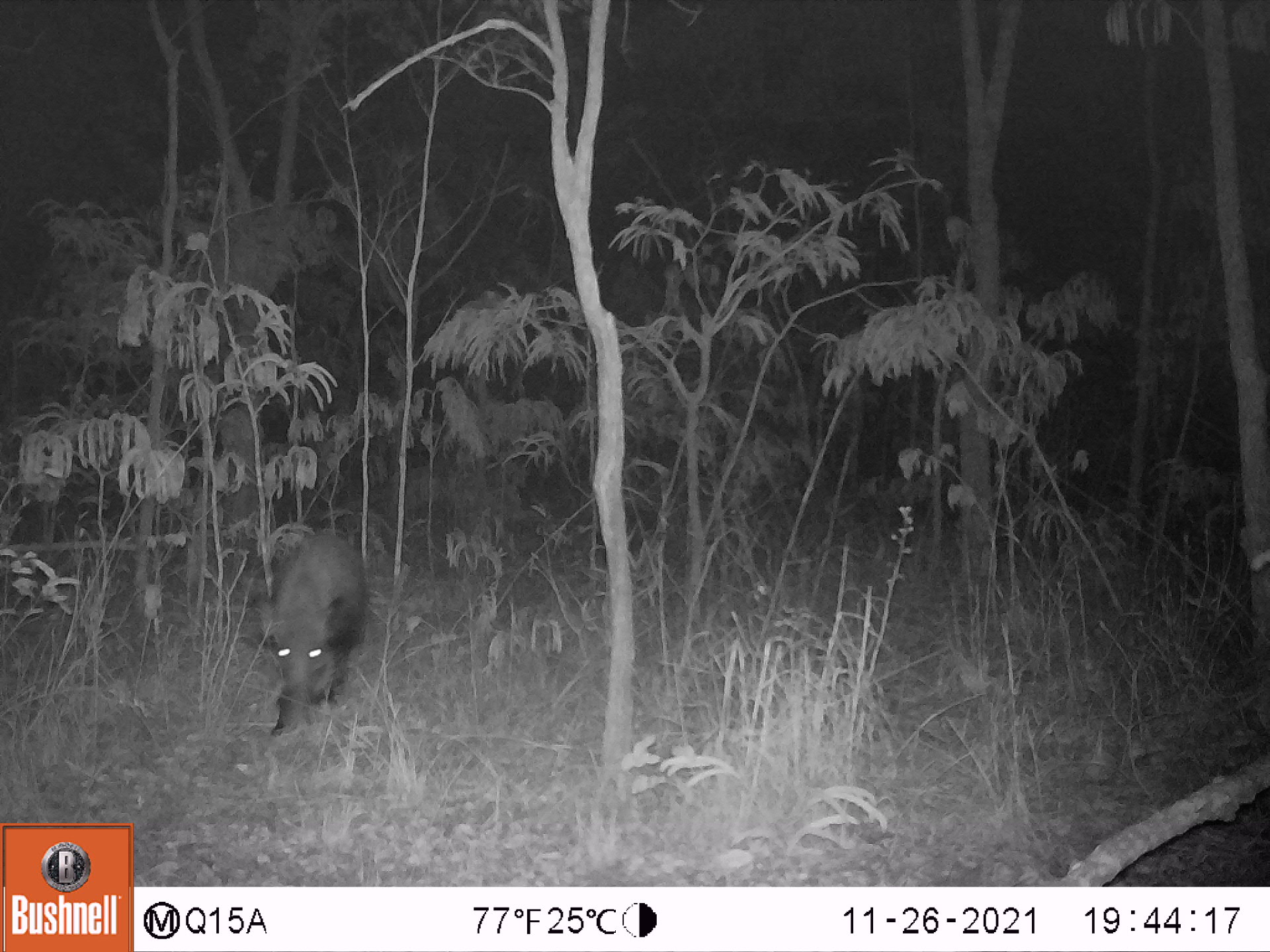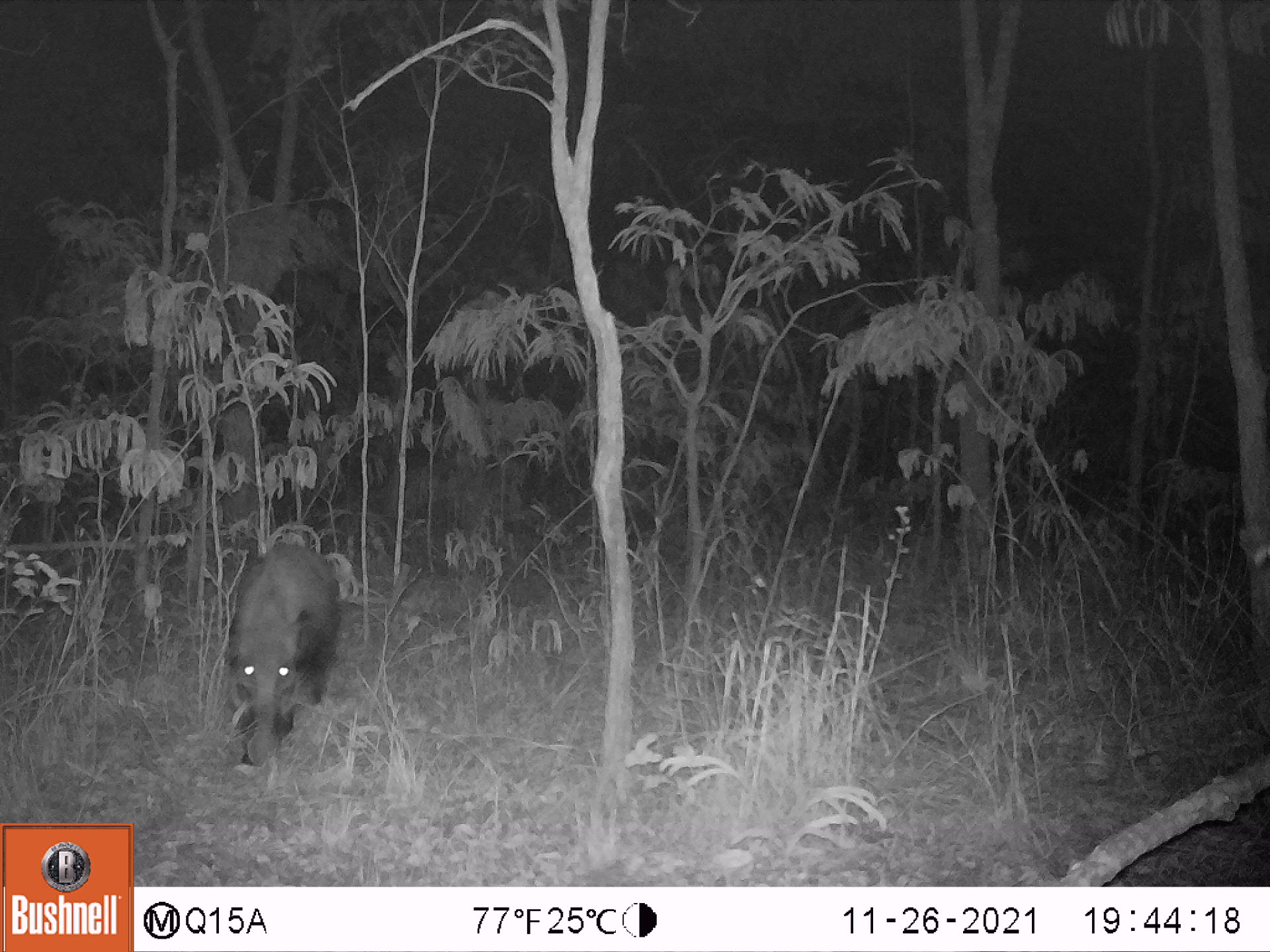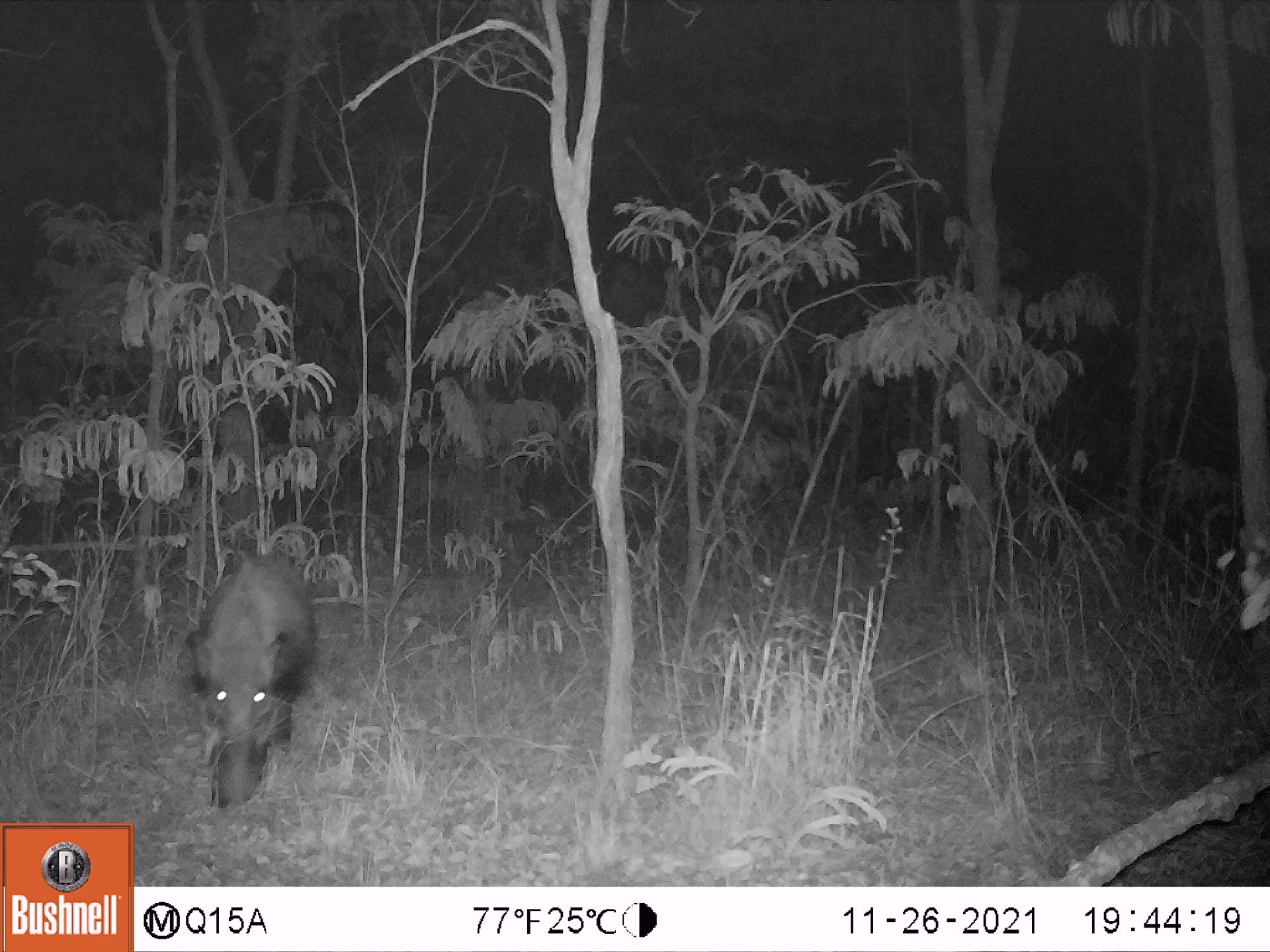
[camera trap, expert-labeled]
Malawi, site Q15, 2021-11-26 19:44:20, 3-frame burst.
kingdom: Animalia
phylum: Chordata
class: Mammalia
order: Artiodactyla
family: Suidae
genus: Potamochoerus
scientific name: Potamochoerus larvatus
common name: bushpig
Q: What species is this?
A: Bushpig (Potamochoerus larvatus).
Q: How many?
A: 1.